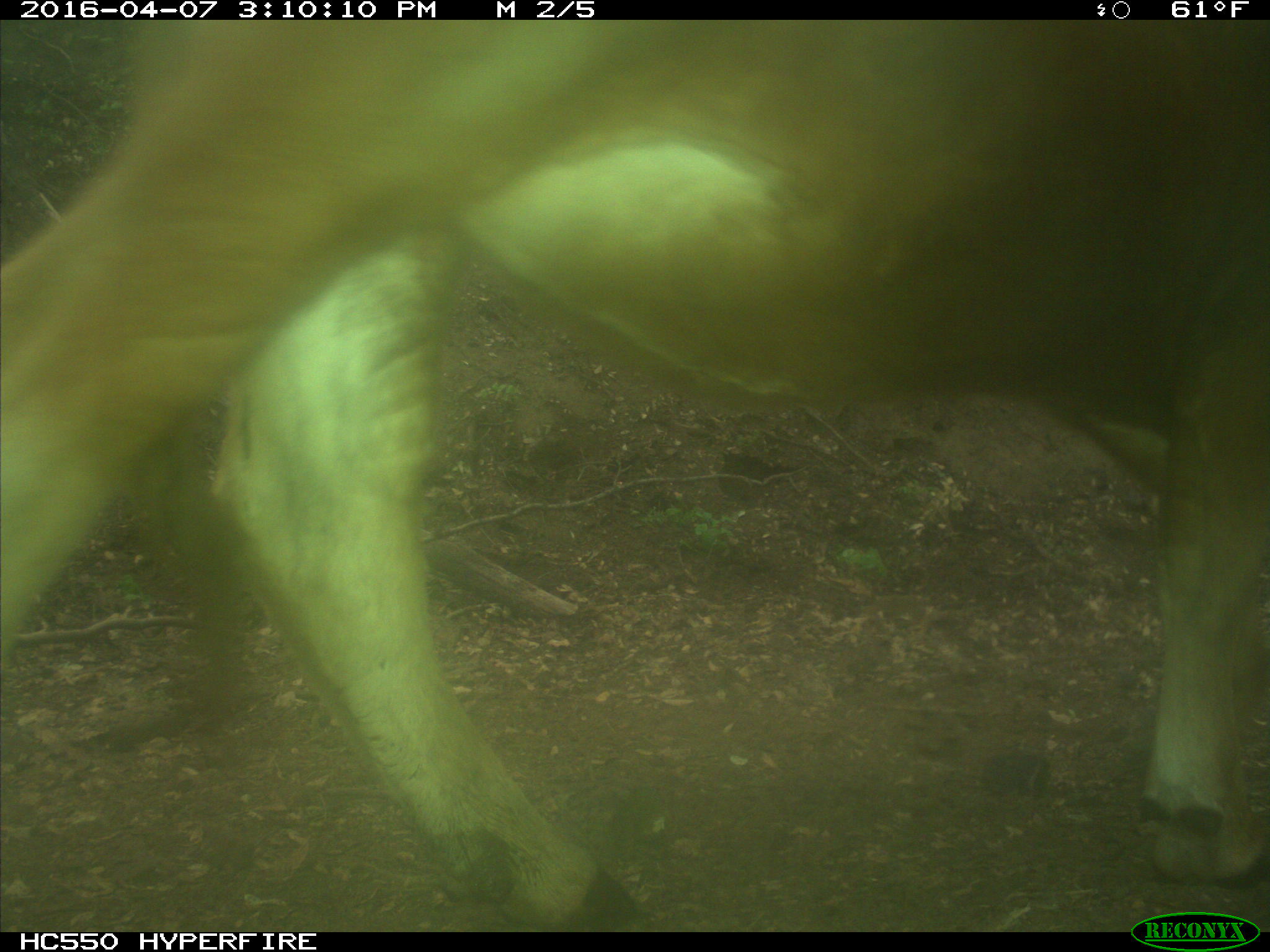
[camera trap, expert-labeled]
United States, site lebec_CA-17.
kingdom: Animalia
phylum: Chordata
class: Mammalia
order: Artiodactyla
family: Bovidae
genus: Bos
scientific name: Bos taurus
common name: domestic cow